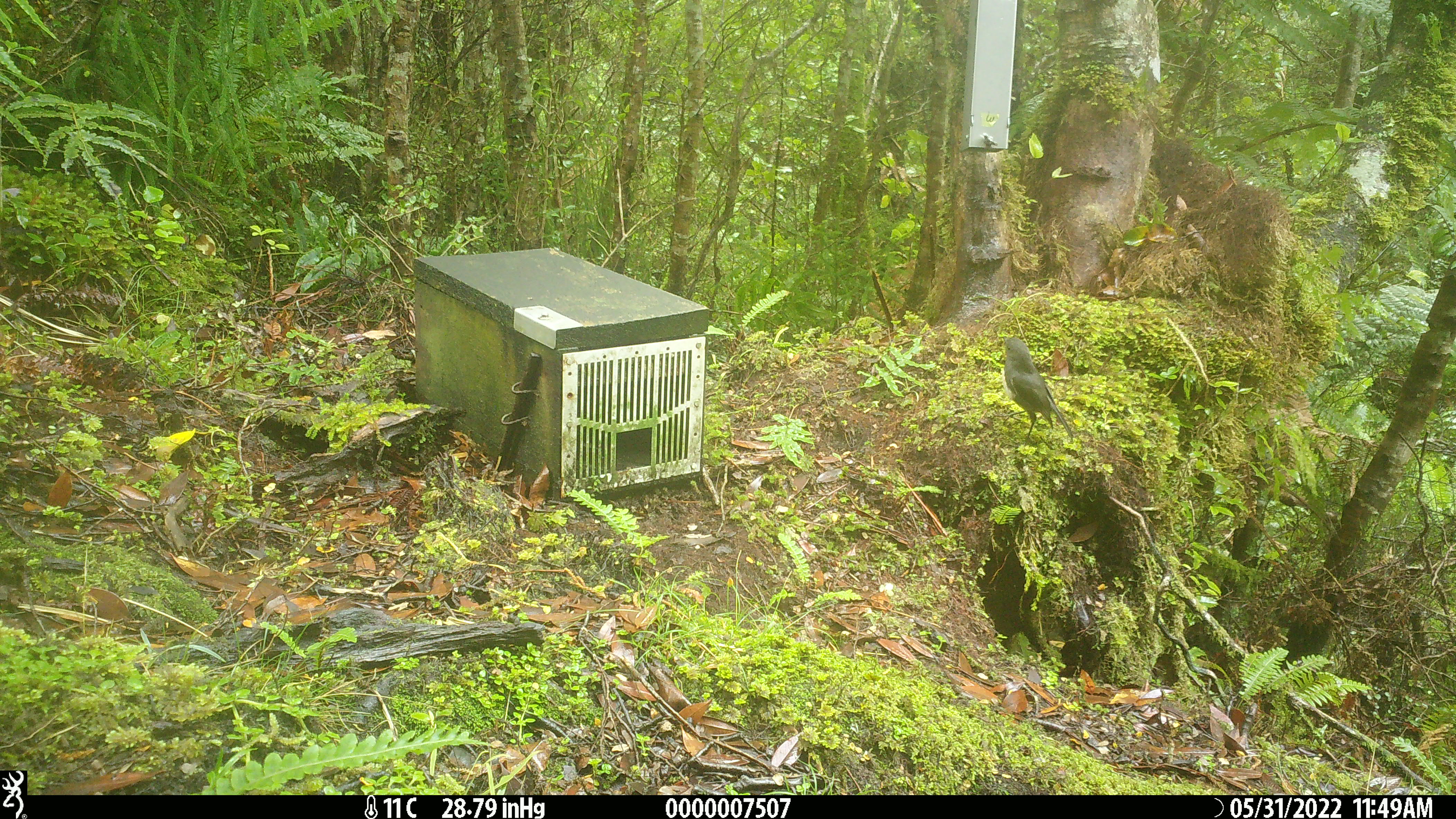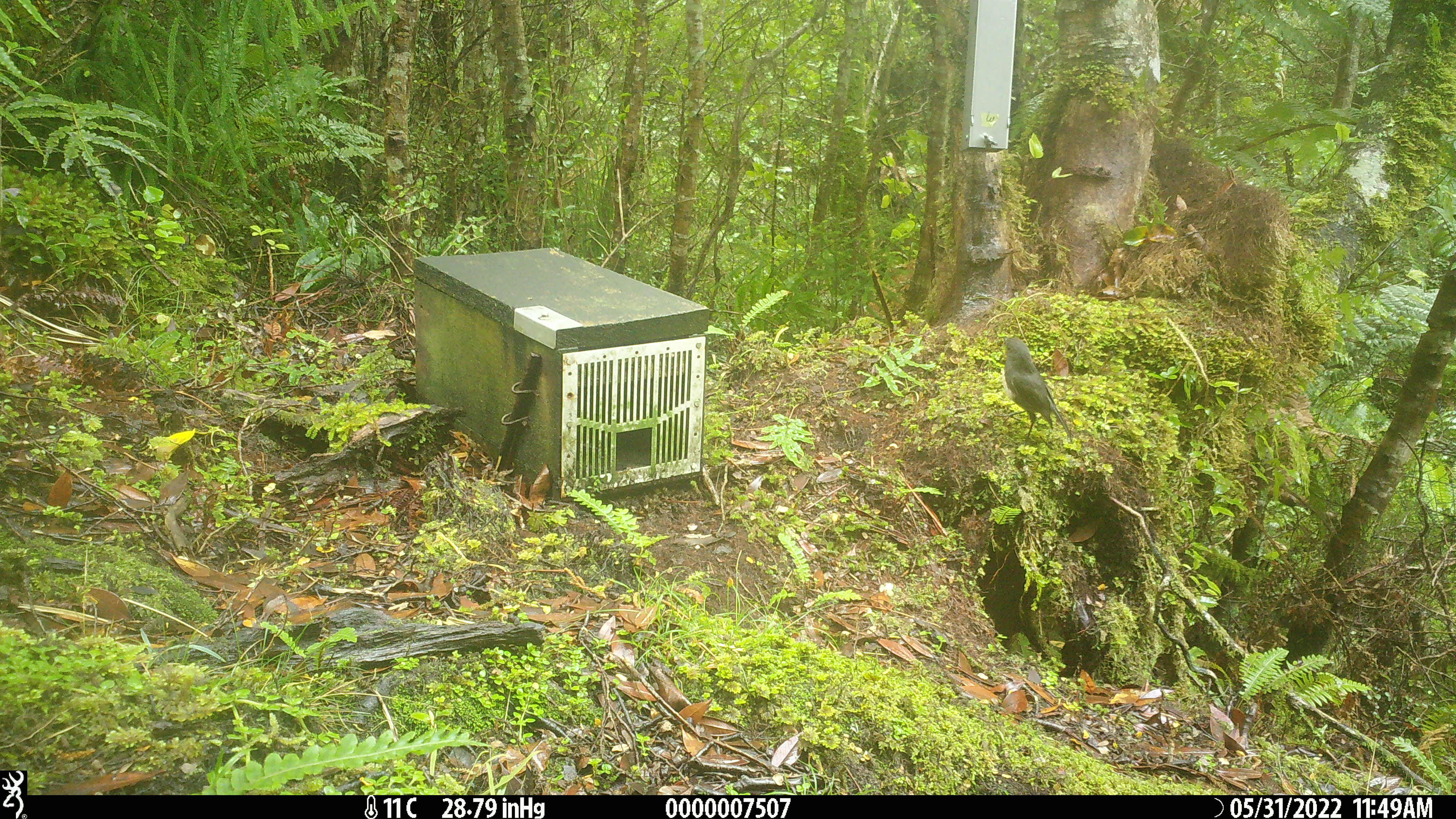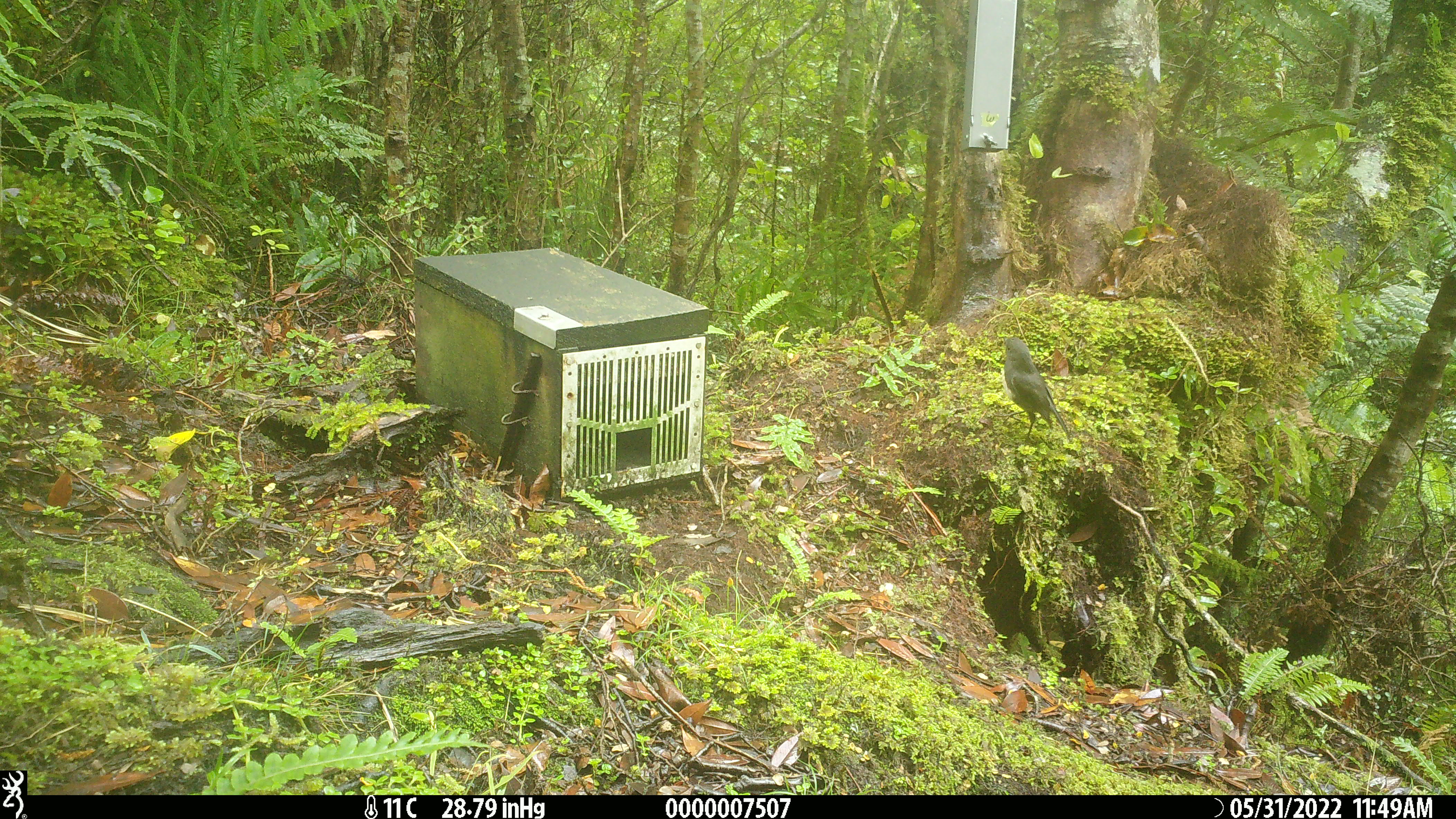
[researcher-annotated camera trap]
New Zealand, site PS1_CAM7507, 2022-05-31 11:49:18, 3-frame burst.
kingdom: Animalia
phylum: Chordata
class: Aves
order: Passeriformes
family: Petroicidae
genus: Petroica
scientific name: Petroica australis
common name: new zealand robin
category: robin